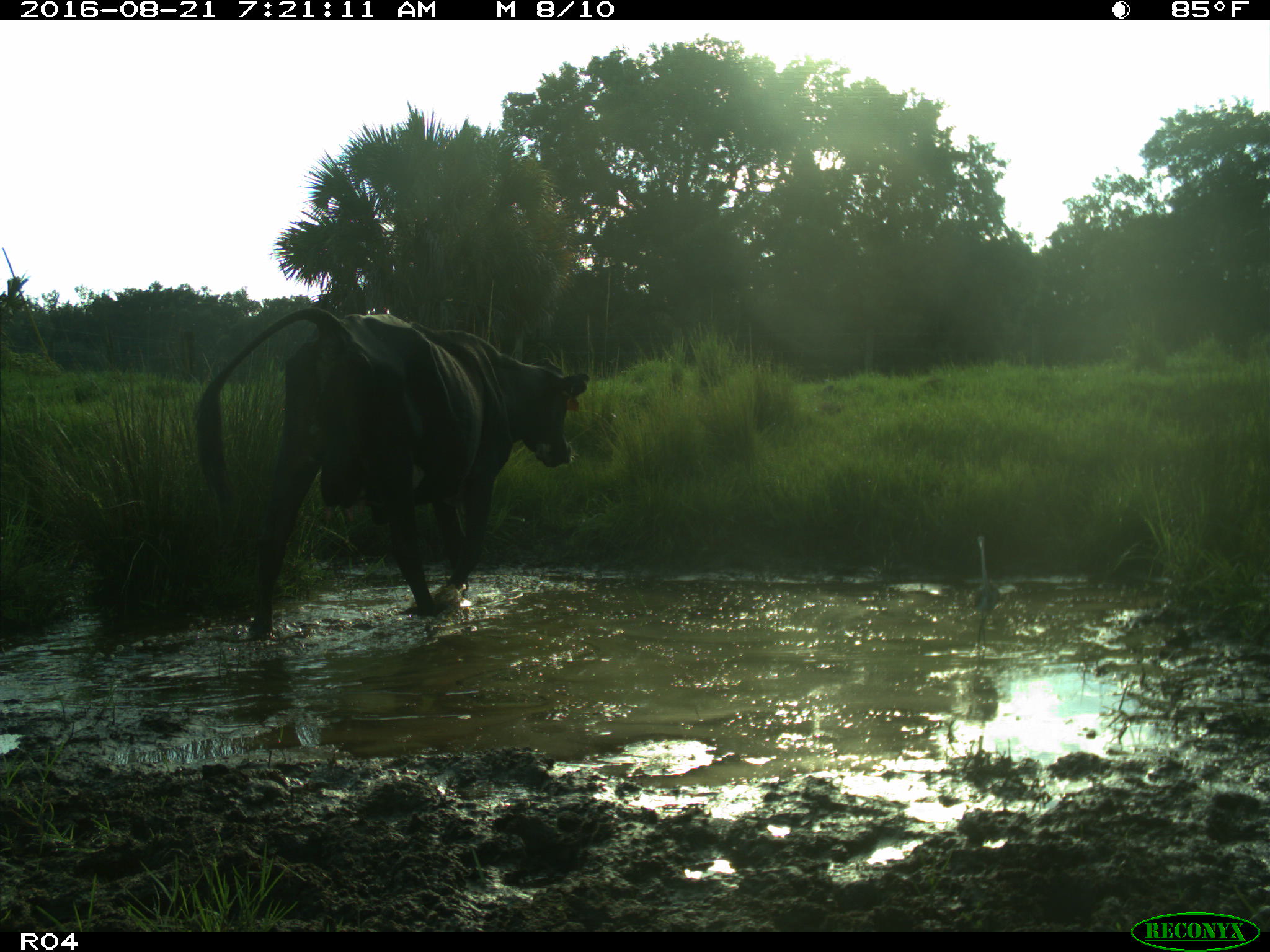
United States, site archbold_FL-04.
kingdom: Animalia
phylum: Chordata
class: Mammalia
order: Artiodactyla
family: Bovidae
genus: Bos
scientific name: Bos taurus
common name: domestic cow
Bos taurus (domestic cow).